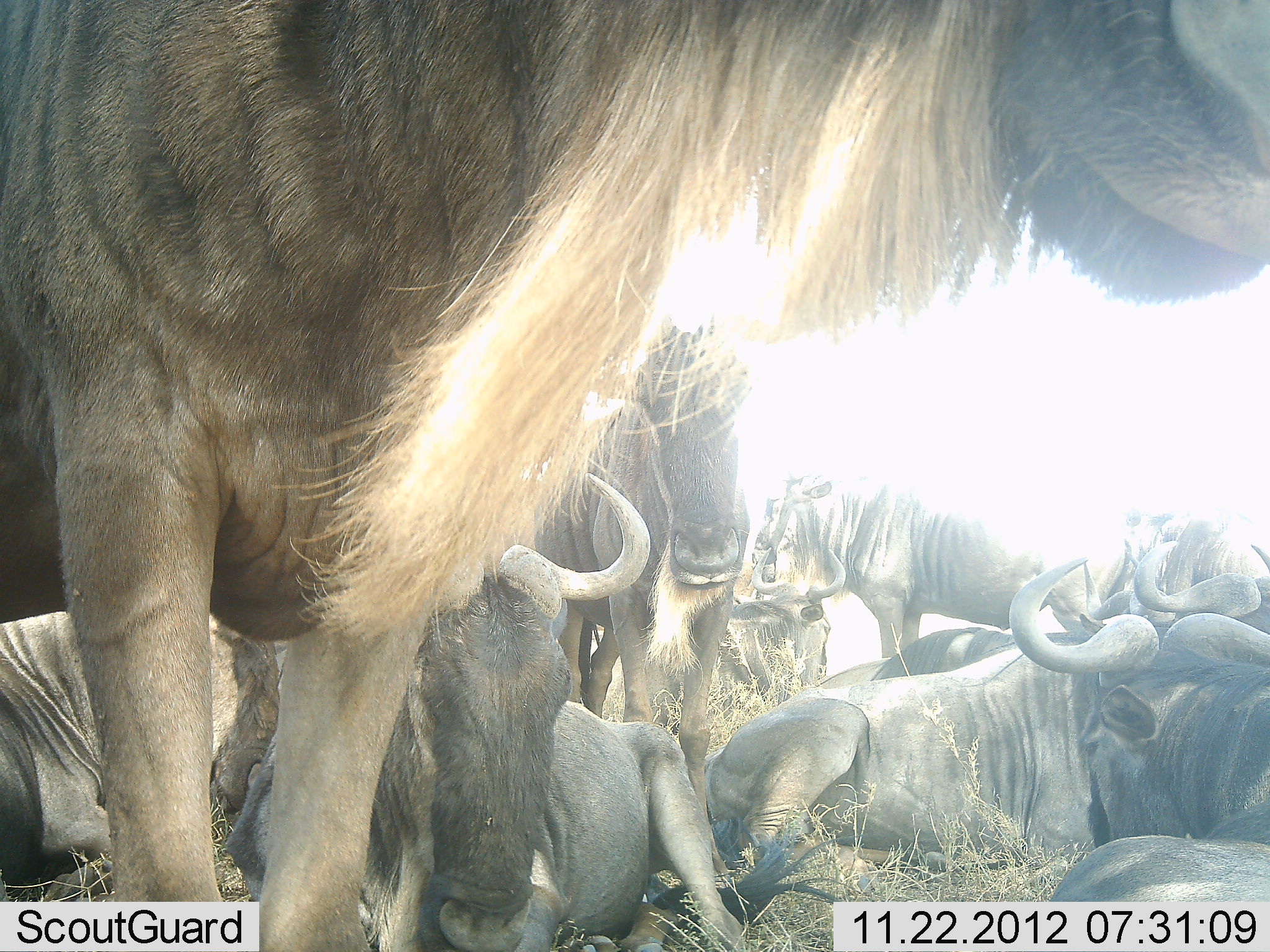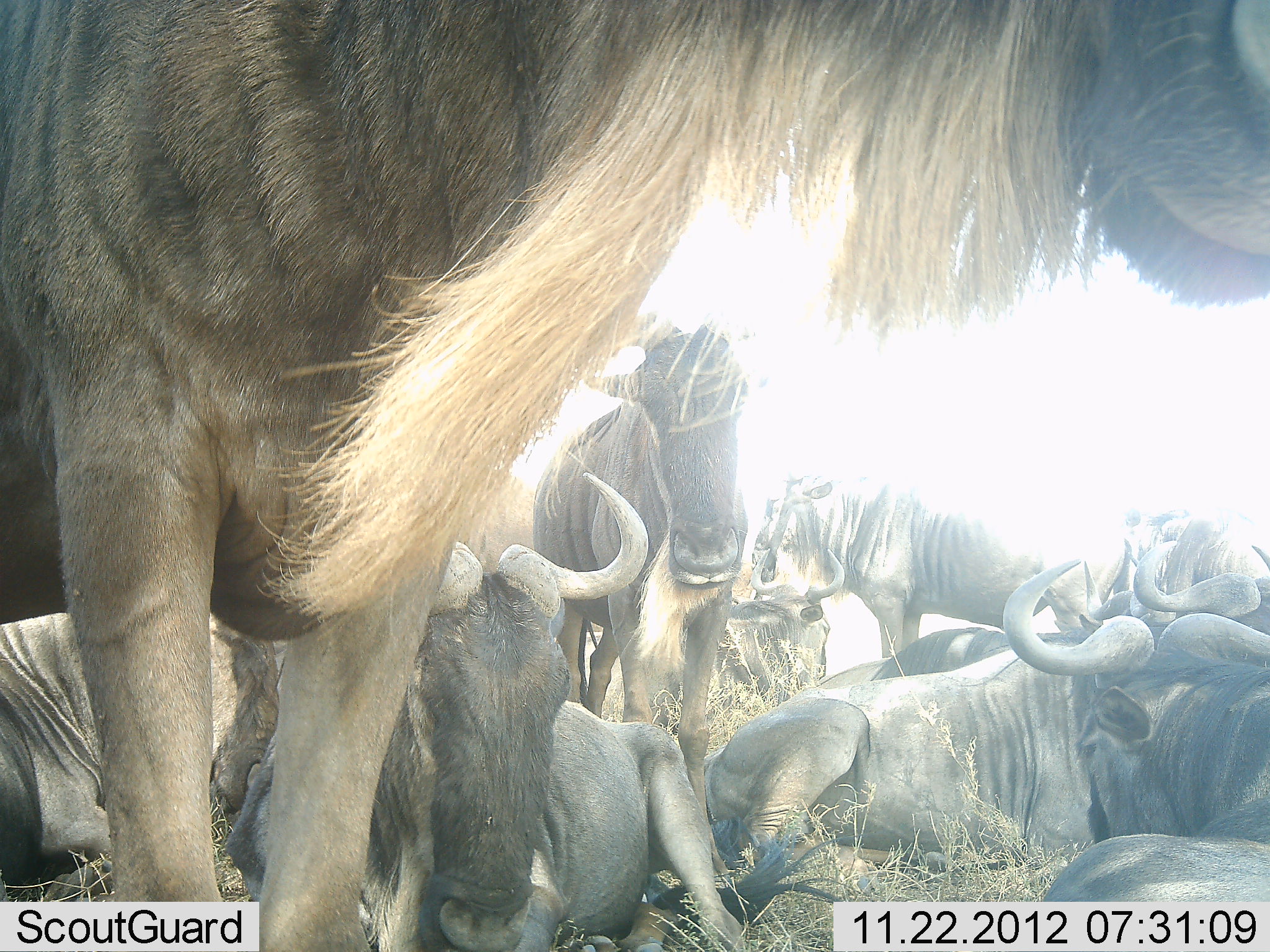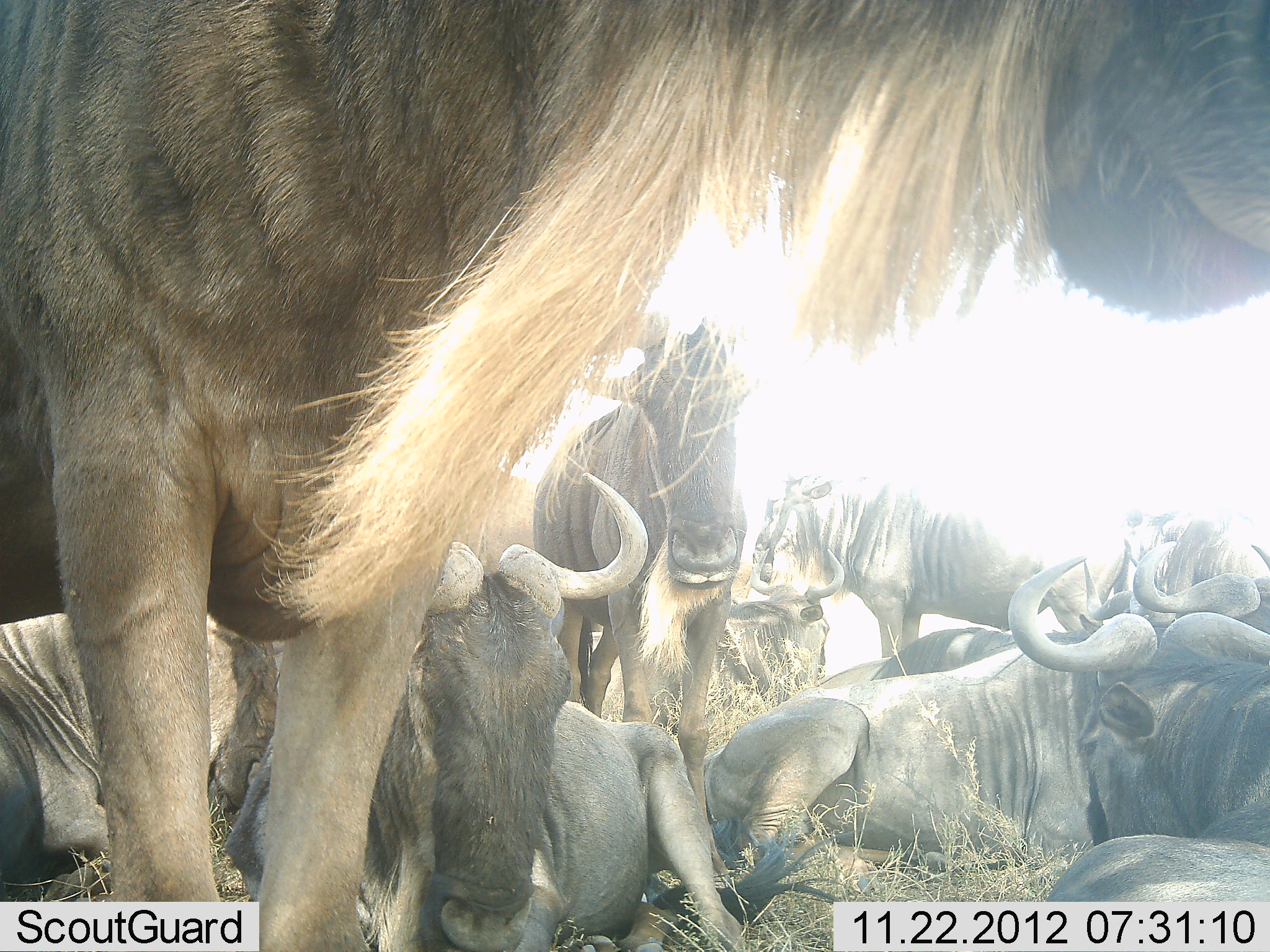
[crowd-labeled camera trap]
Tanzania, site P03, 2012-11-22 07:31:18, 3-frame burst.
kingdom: Animalia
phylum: Chordata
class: Mammalia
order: Artiodactyla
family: Bovidae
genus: Connochaetes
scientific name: Connochaetes taurinus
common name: blue wildebeest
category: wildebeest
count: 11-50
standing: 80%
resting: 100%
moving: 0%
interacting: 10%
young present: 0%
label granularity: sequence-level